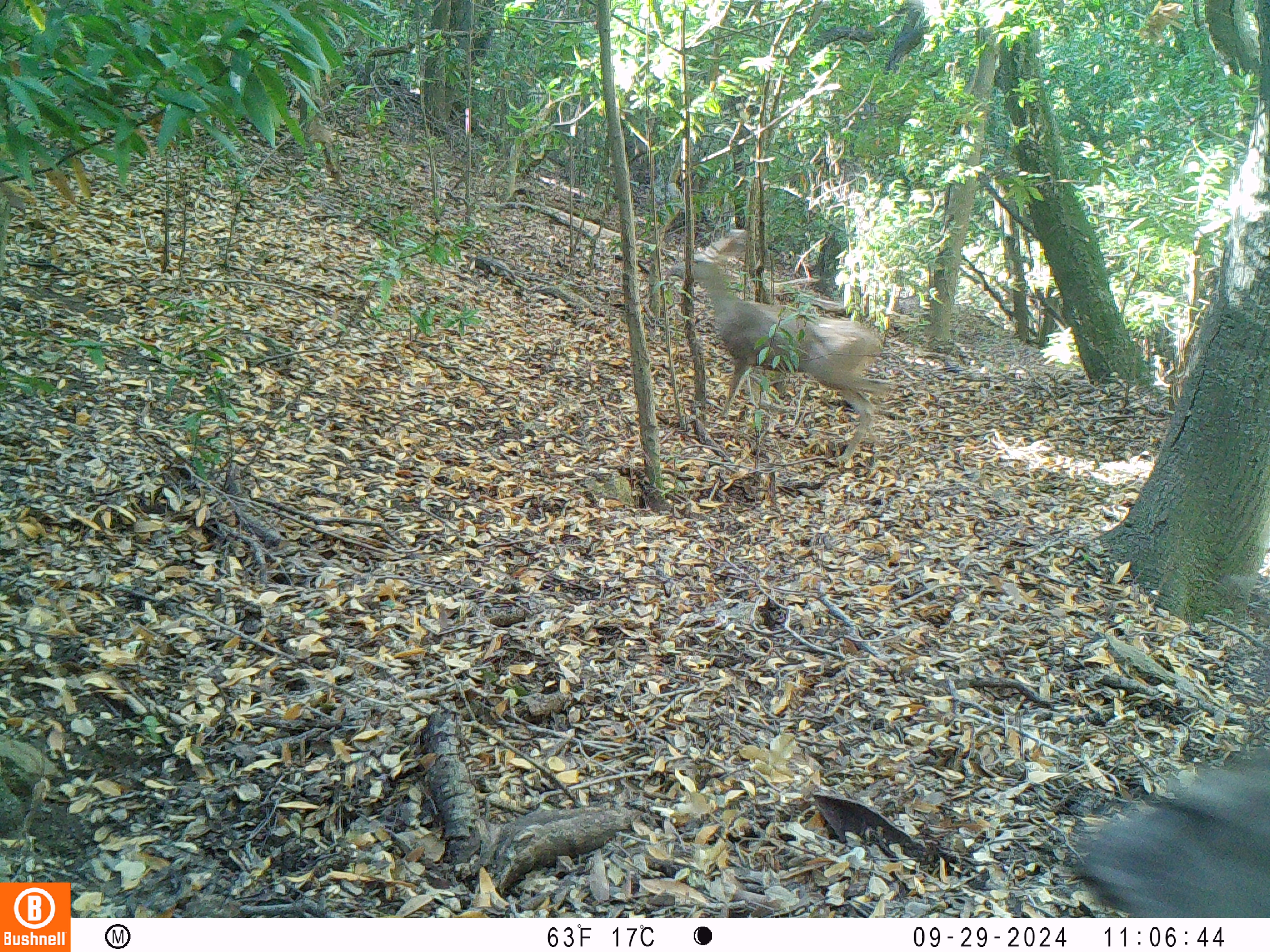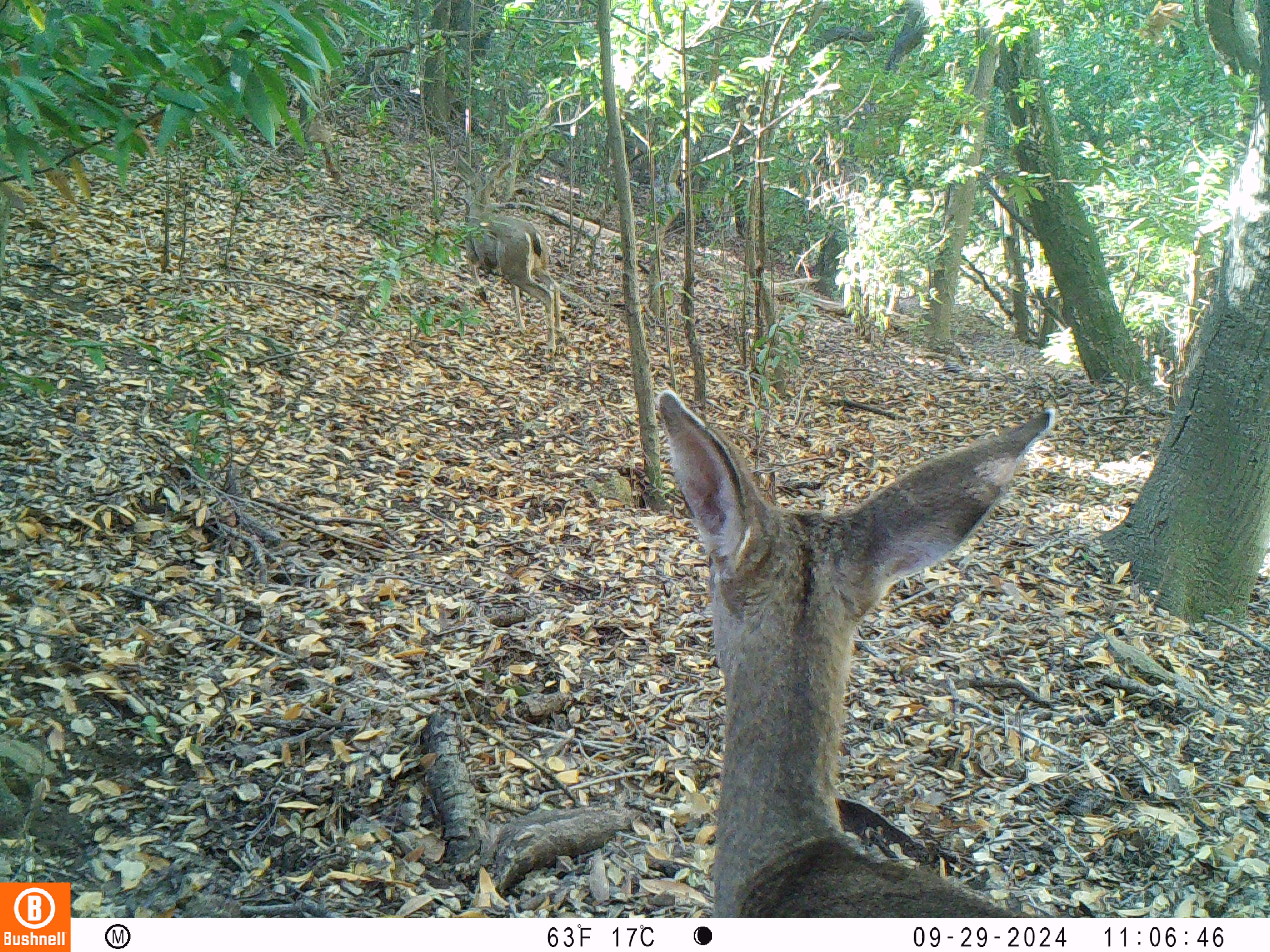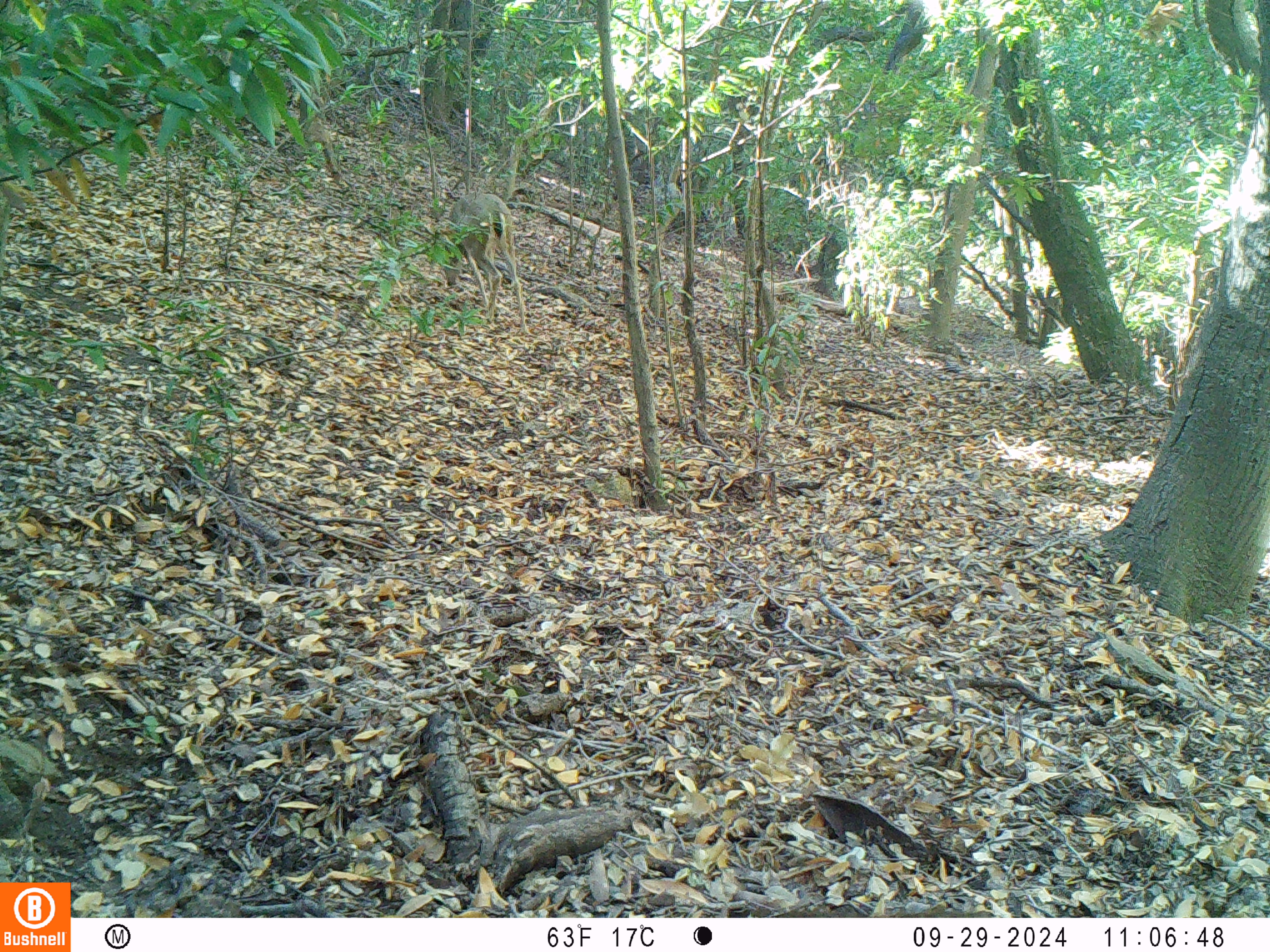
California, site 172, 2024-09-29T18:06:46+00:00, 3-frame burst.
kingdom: Animalia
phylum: Chordata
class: Mammalia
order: Artiodactyla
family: Cervidae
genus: Odocoileus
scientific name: Odocoileus hemionus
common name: mule deer